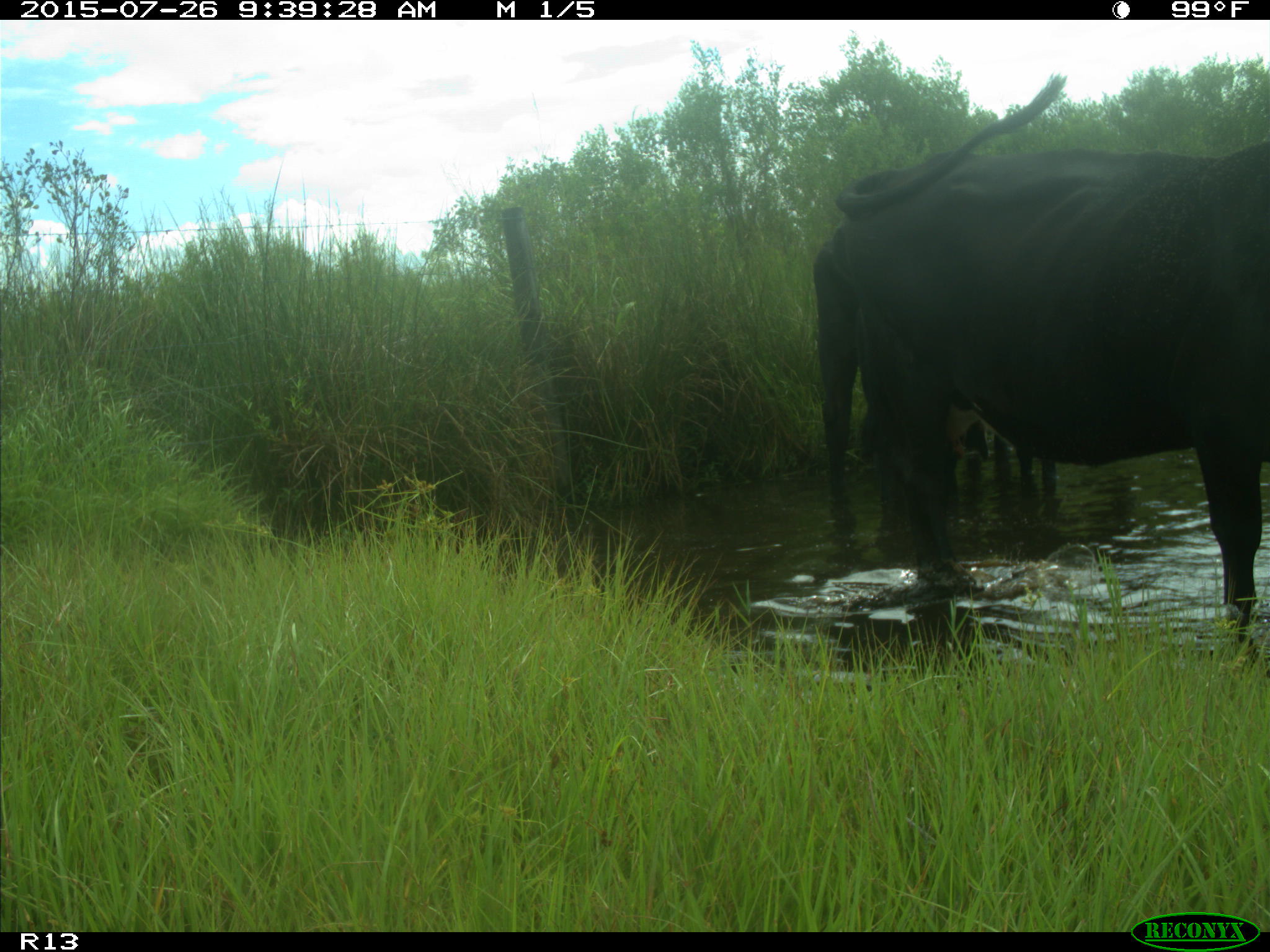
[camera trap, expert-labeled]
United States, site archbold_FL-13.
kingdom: Animalia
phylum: Chordata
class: Mammalia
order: Artiodactyla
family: Bovidae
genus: Bos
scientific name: Bos taurus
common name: domestic cow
Bos taurus (domestic cow).